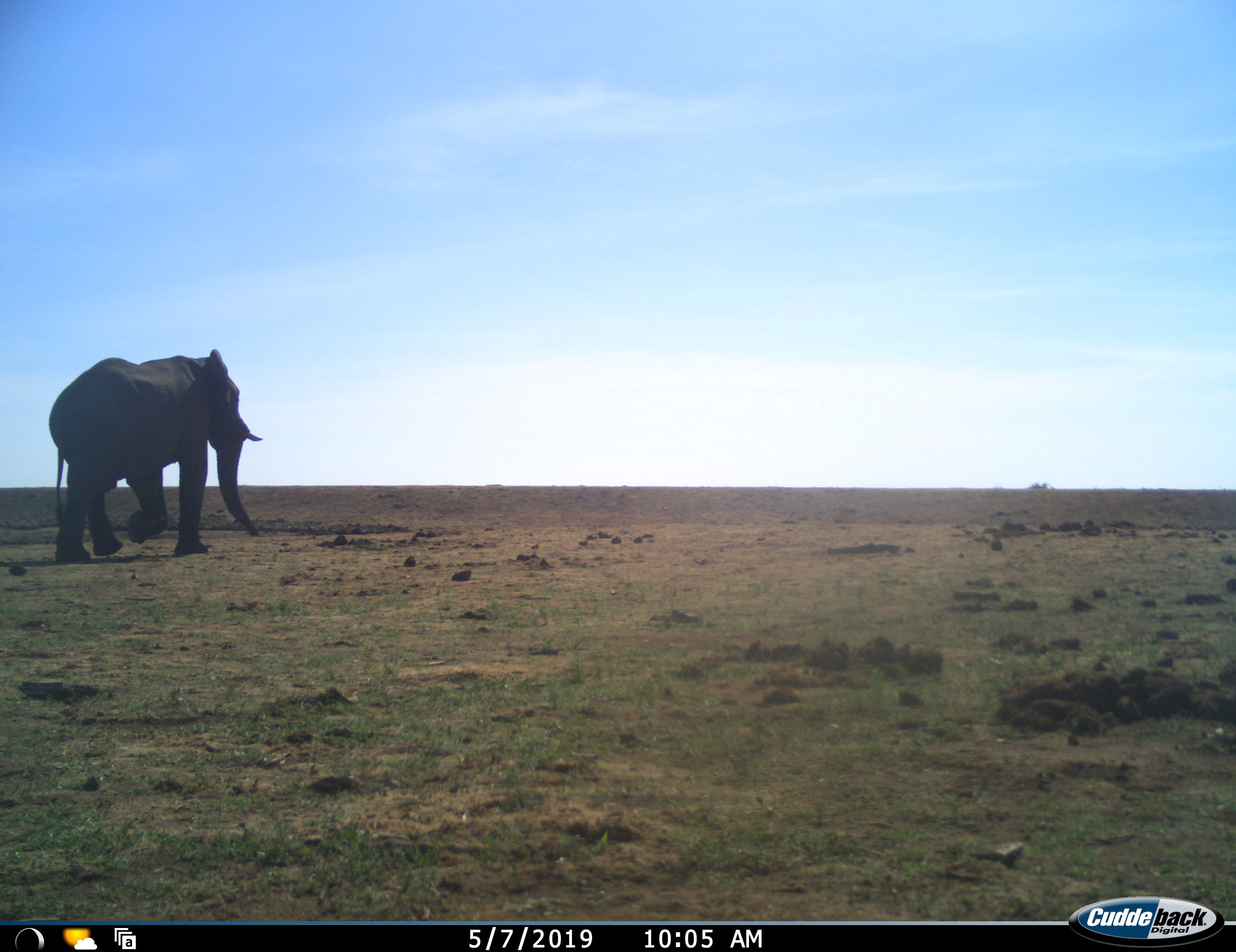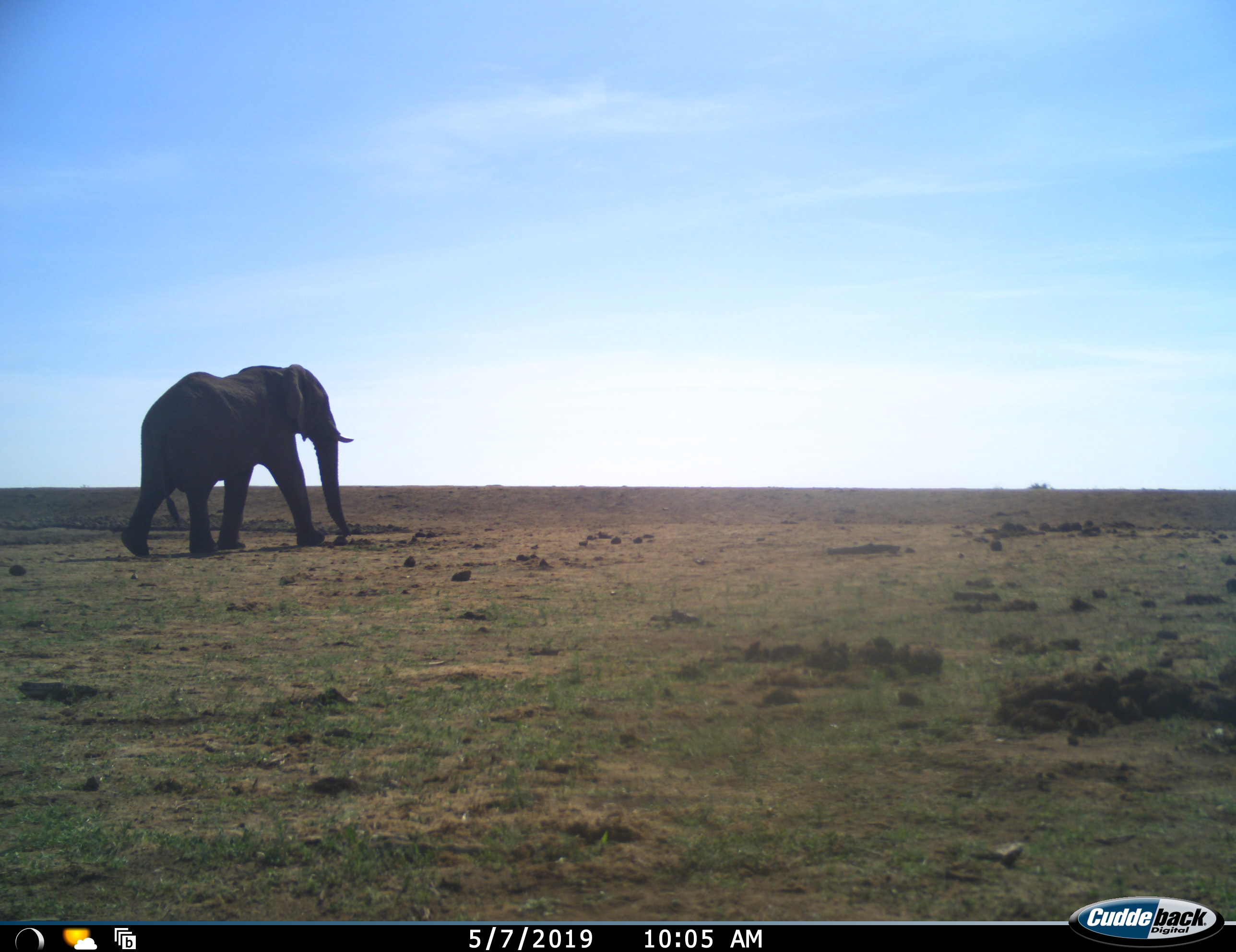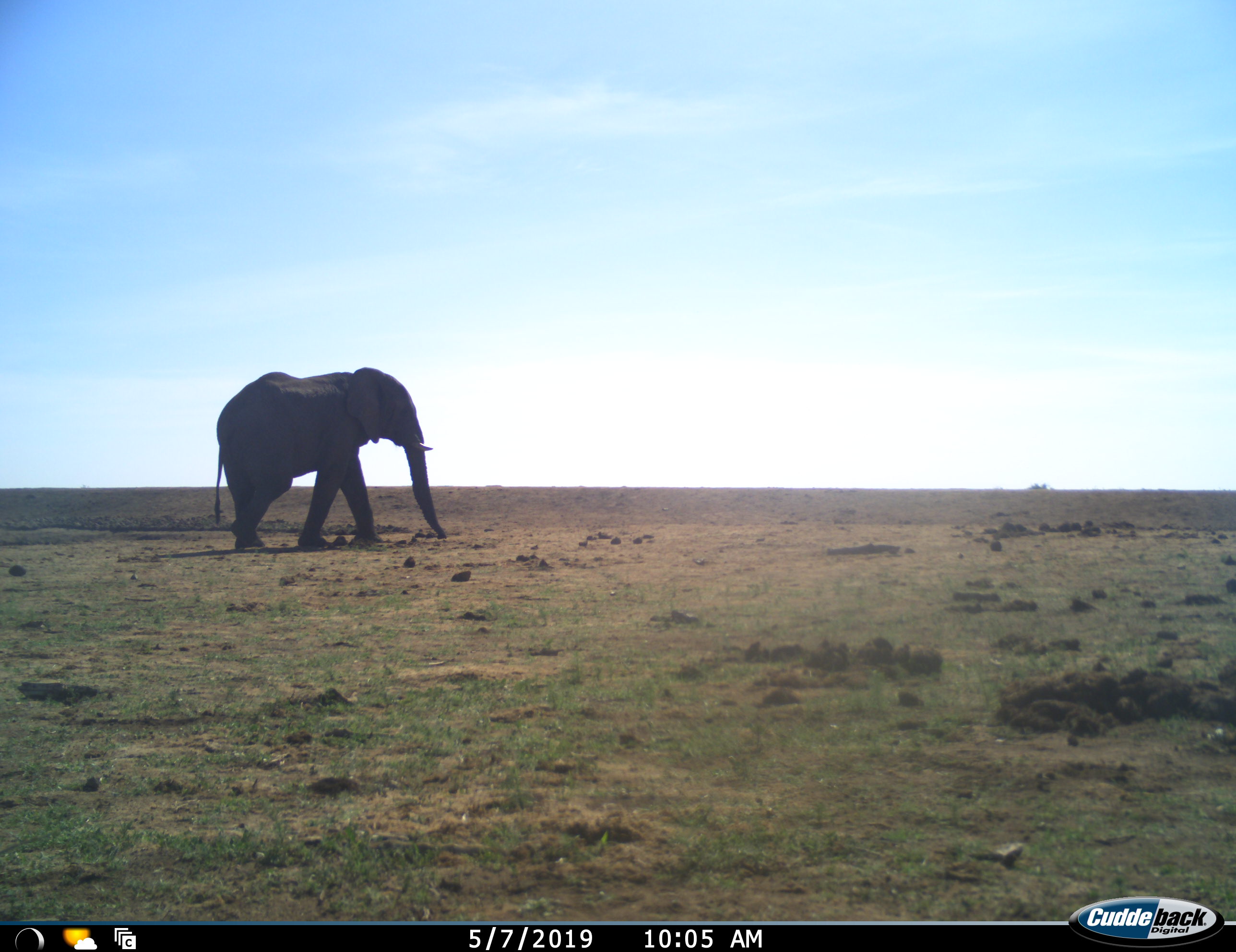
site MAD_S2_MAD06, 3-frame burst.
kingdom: Animalia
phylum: Chordata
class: Mammalia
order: Proboscidea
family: Elephantidae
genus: Loxodonta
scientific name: Loxodonta africana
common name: african bush elephant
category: elephant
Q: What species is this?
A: Elephant (african bush elephant) (Loxodonta africana).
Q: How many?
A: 1.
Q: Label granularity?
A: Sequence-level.